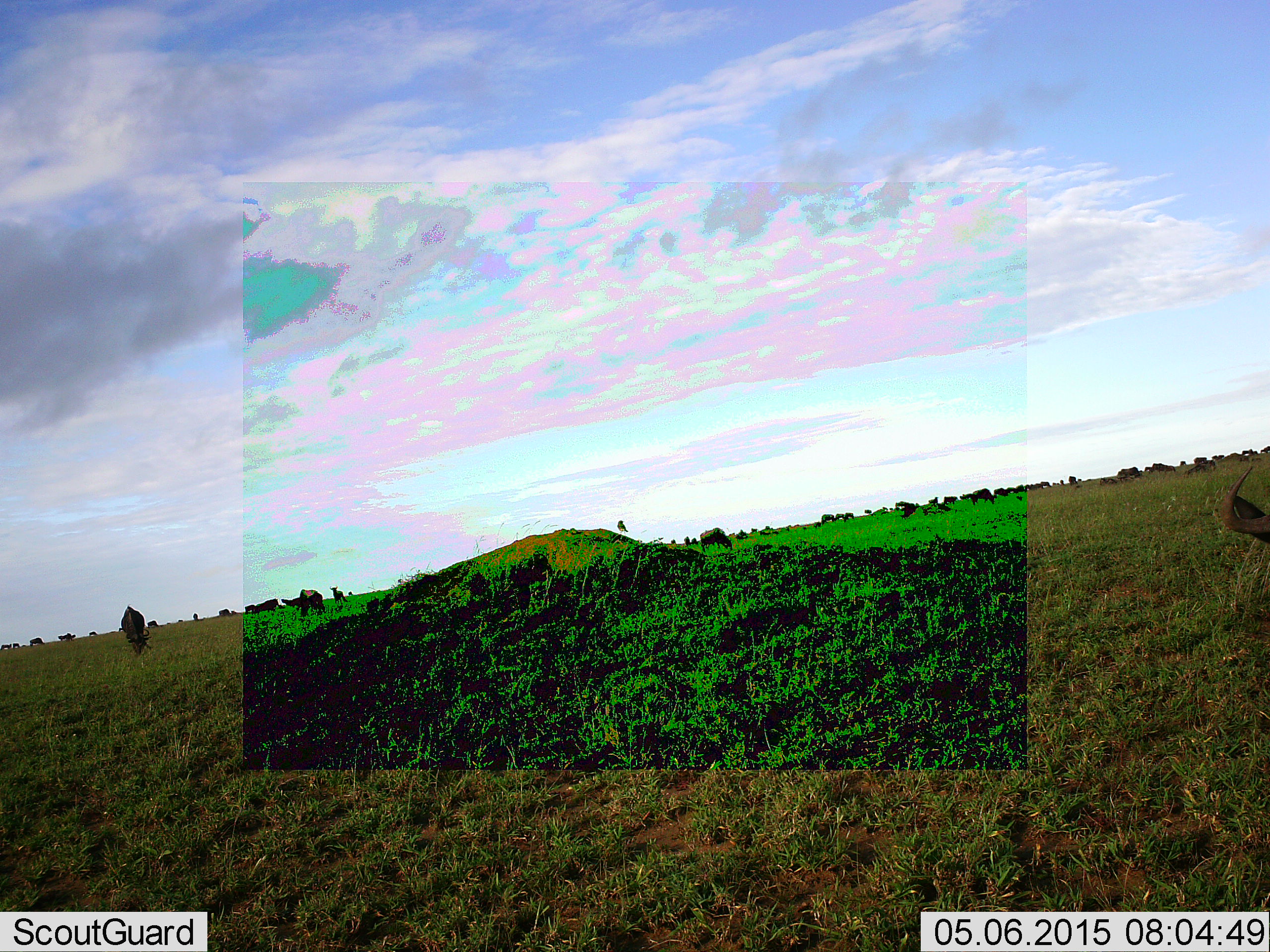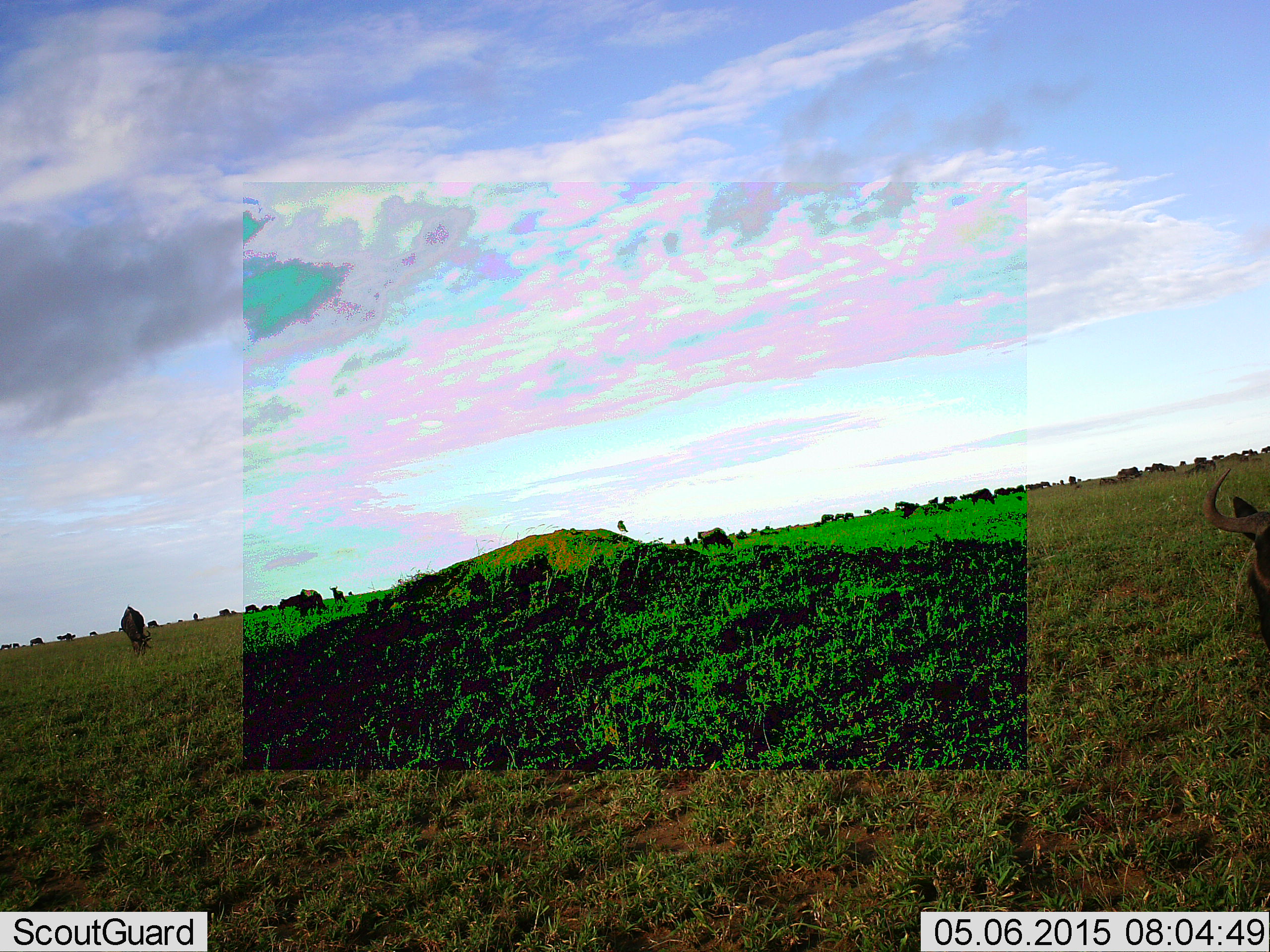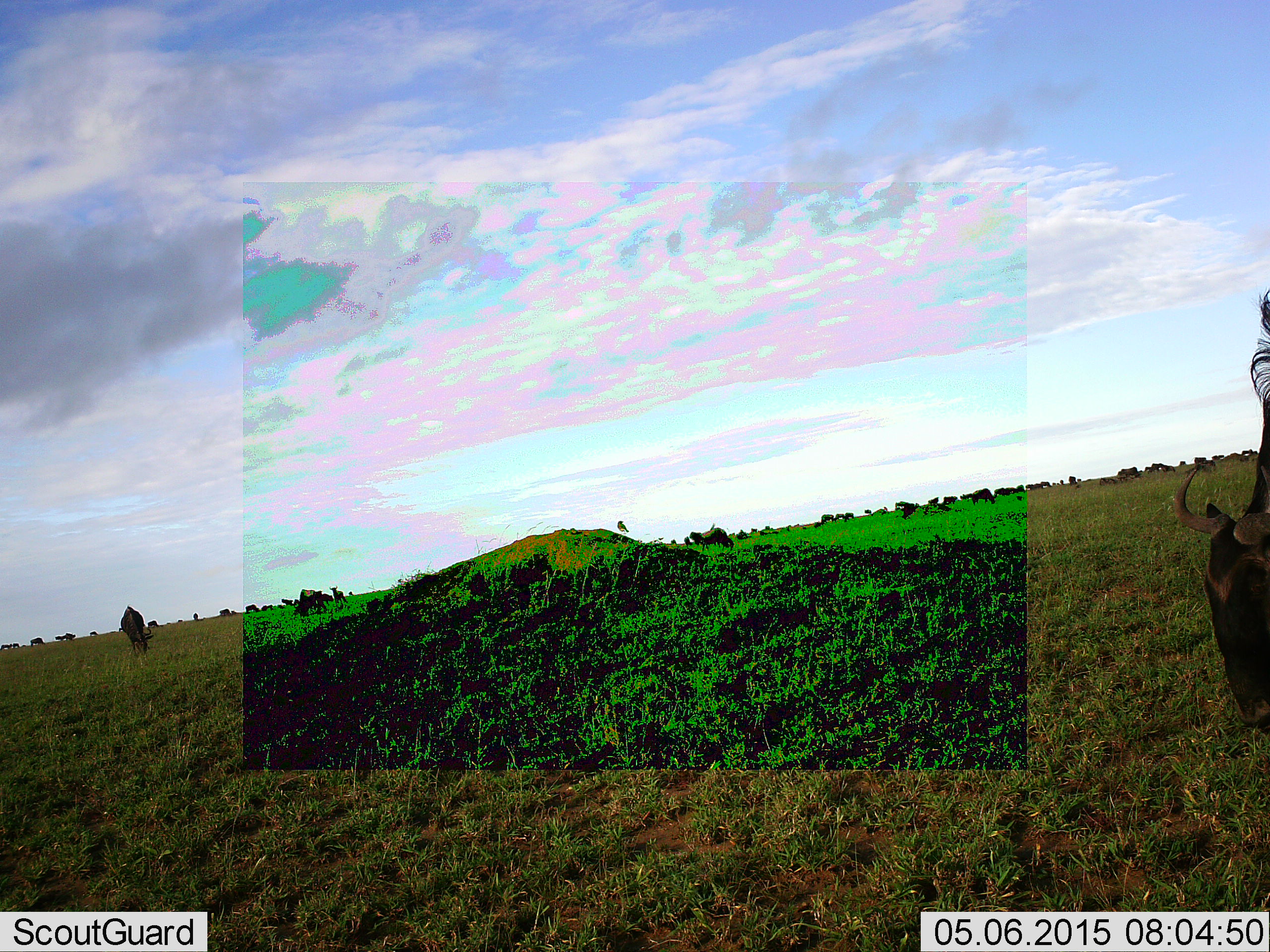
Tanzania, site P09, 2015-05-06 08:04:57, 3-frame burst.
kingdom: Animalia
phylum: Chordata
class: Mammalia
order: Artiodactyla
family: Bovidae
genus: Connochaetes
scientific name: Connochaetes taurinus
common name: blue wildebeest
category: wildebeest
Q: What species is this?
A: Wildebeest (blue wildebeest) (Connochaetes taurinus).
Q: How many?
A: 11-50.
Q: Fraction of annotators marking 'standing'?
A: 30%.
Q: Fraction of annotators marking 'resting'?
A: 0%.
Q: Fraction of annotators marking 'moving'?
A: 40%.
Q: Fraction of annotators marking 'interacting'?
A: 0%.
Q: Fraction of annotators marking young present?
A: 0%.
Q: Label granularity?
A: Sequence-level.